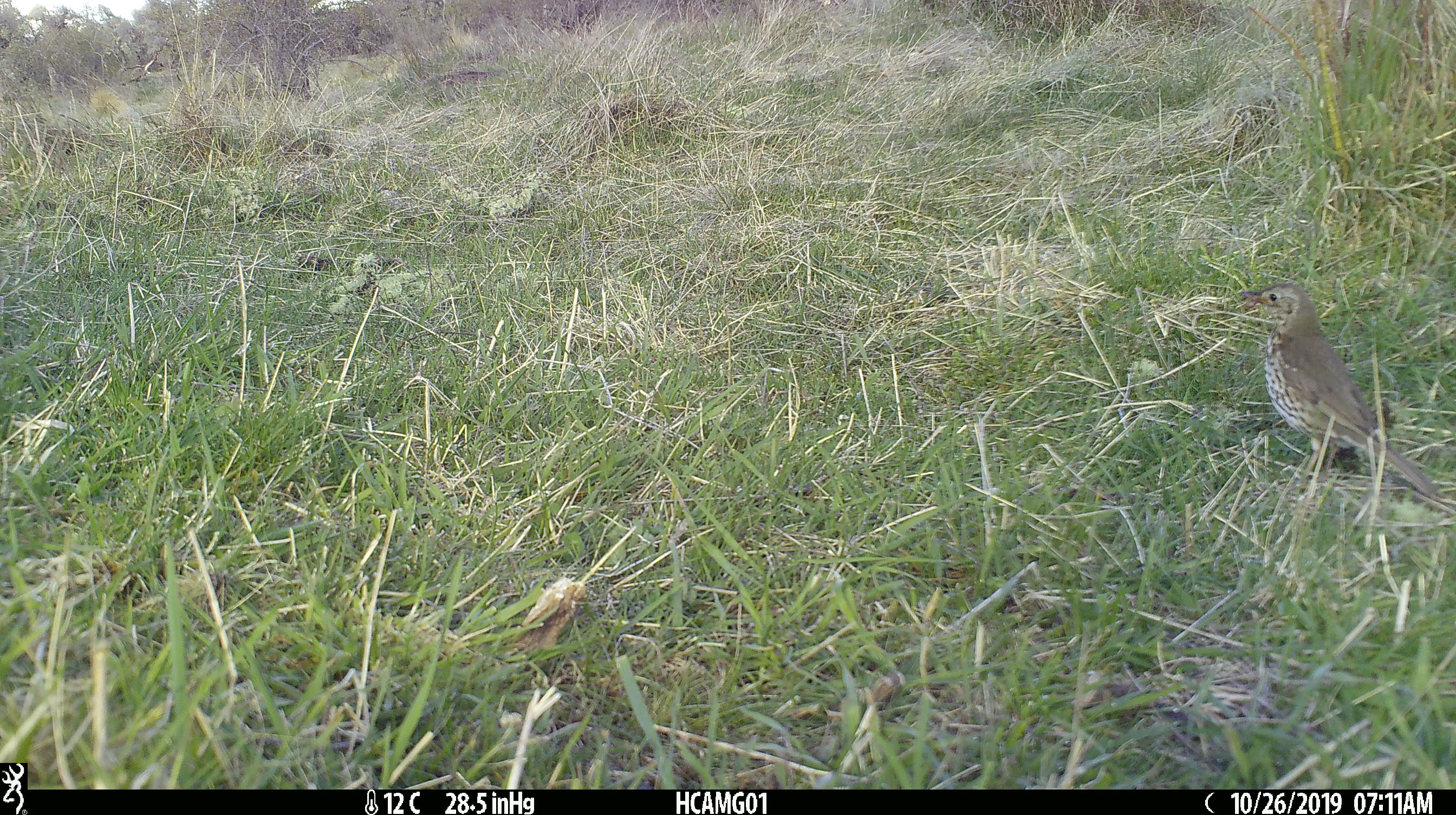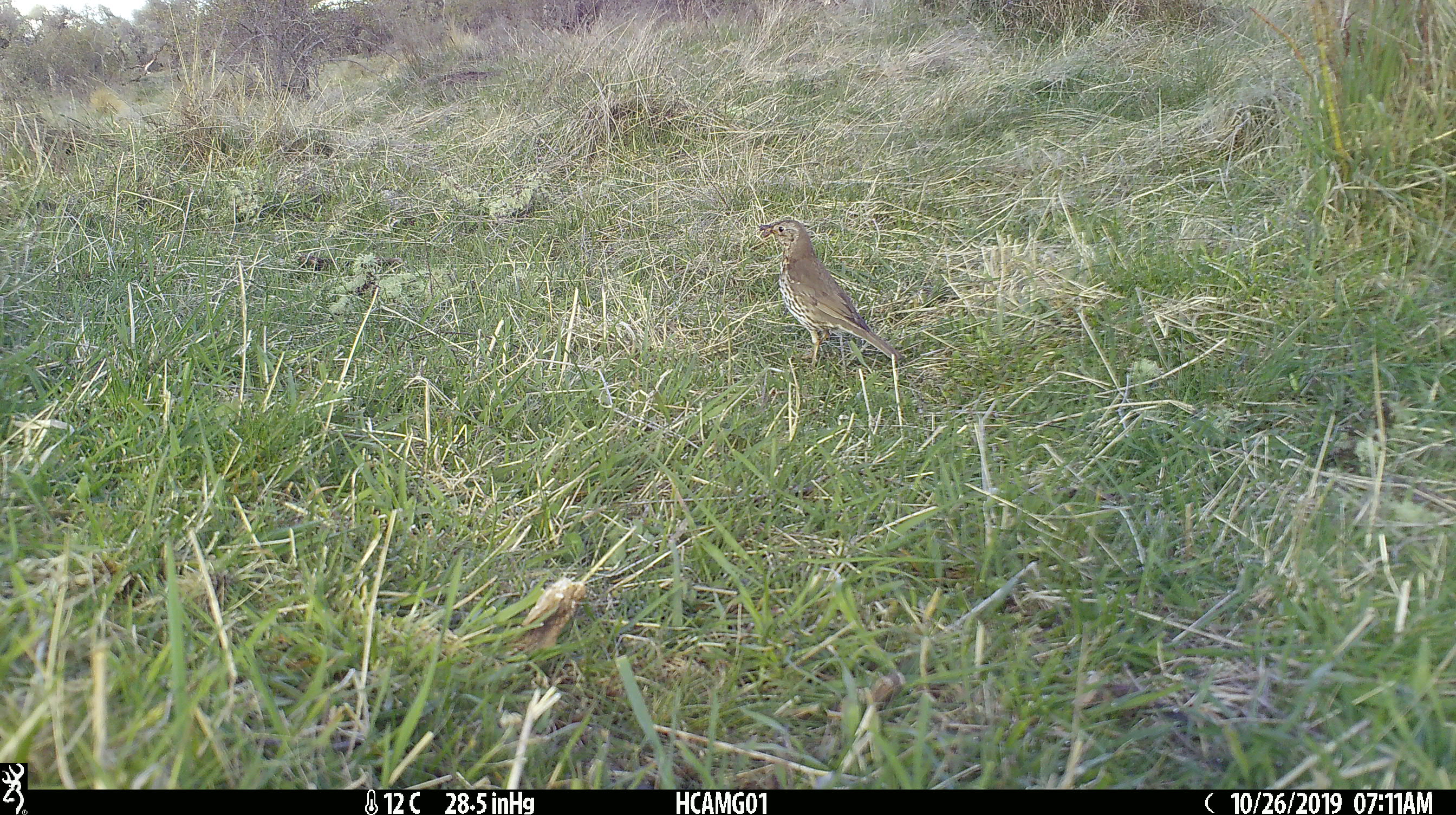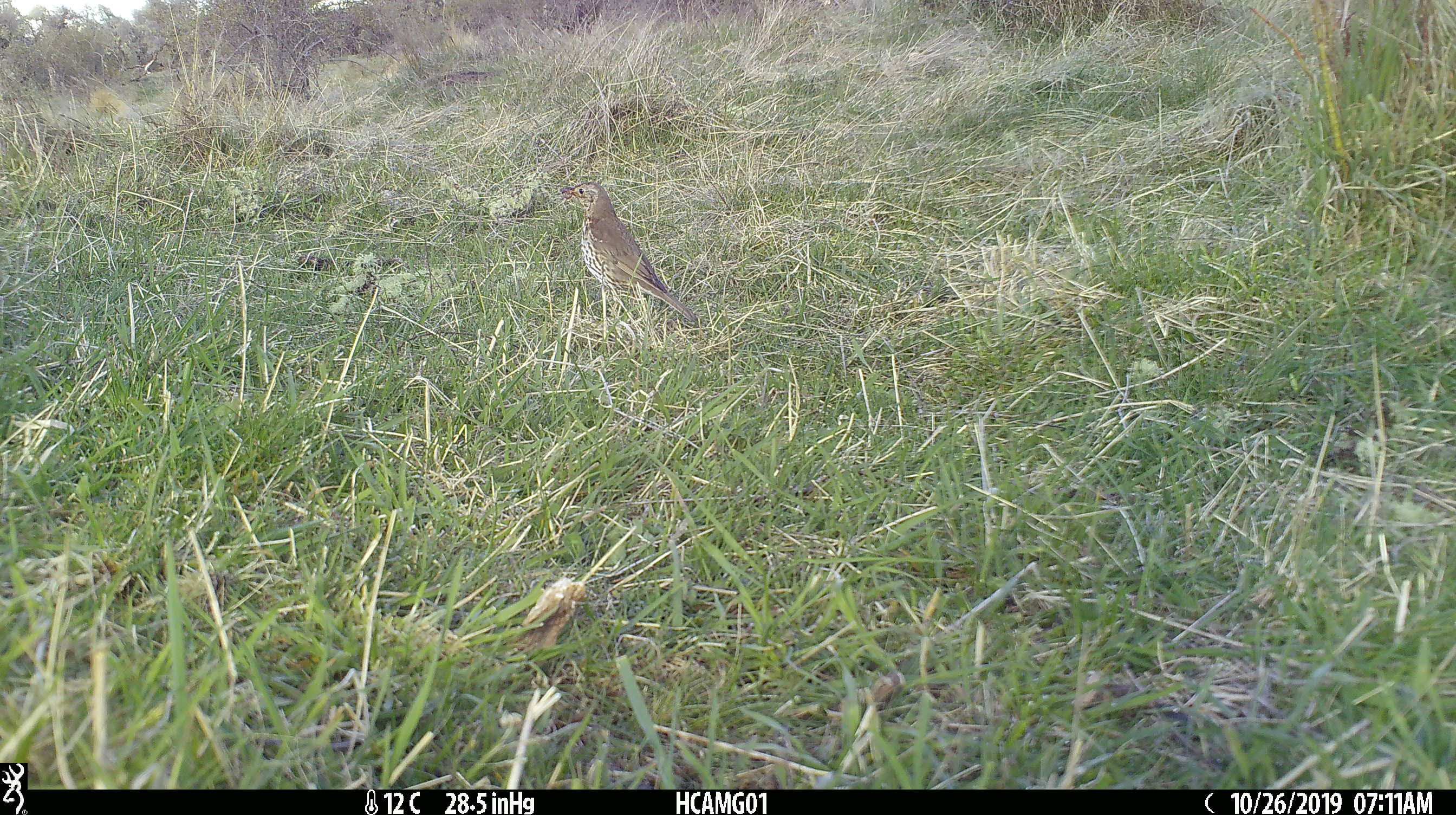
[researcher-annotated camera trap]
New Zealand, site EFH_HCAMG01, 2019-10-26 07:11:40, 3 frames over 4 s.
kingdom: Animalia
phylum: Chordata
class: Aves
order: Passeriformes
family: Turdidae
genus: Turdus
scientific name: Turdus philomelos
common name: song thrush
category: thrush